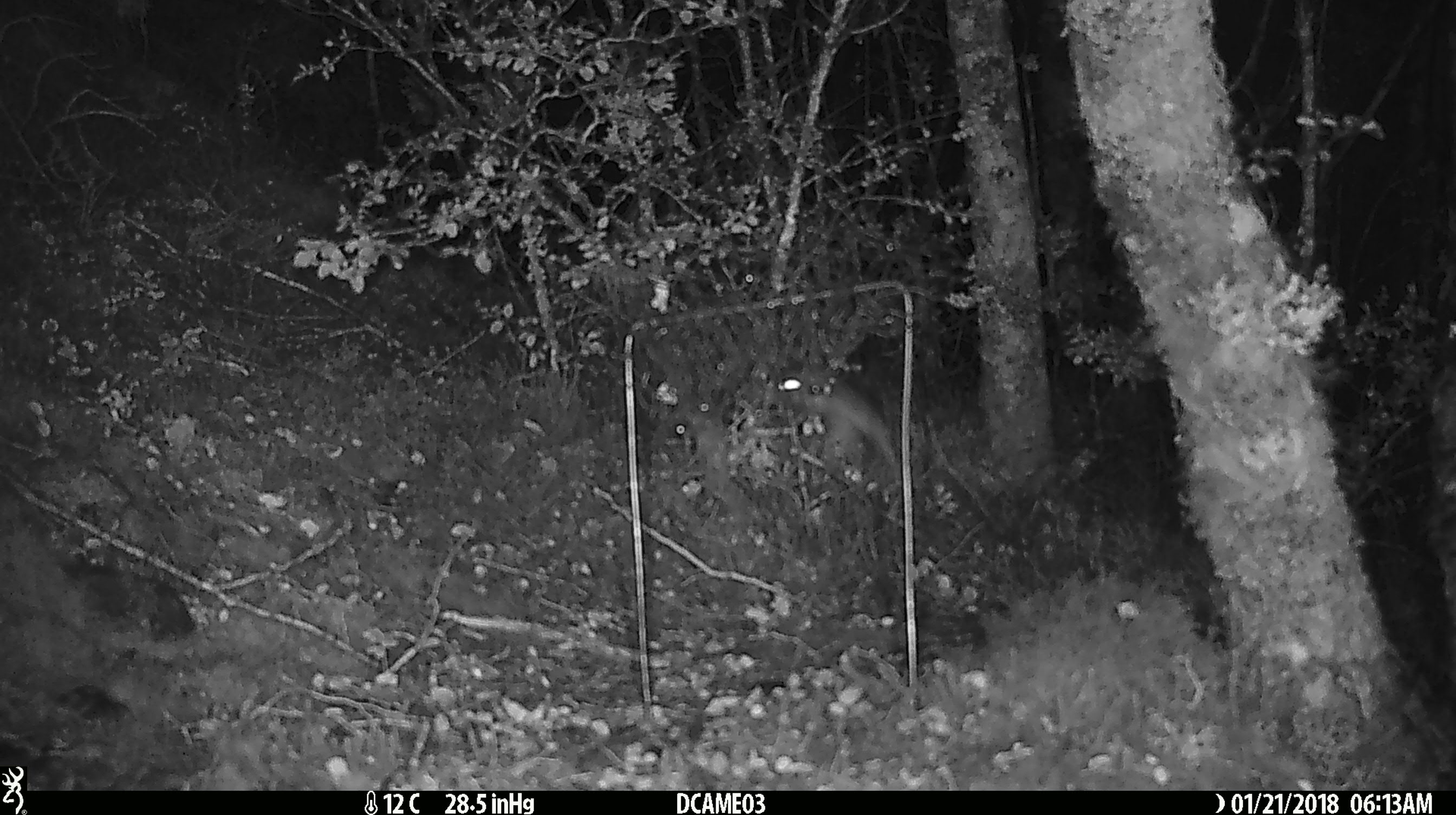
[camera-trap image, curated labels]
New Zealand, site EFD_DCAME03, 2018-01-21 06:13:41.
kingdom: Animalia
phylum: Chordata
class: Mammalia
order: Rodentia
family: Muridae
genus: Mus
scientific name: Mus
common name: mouse